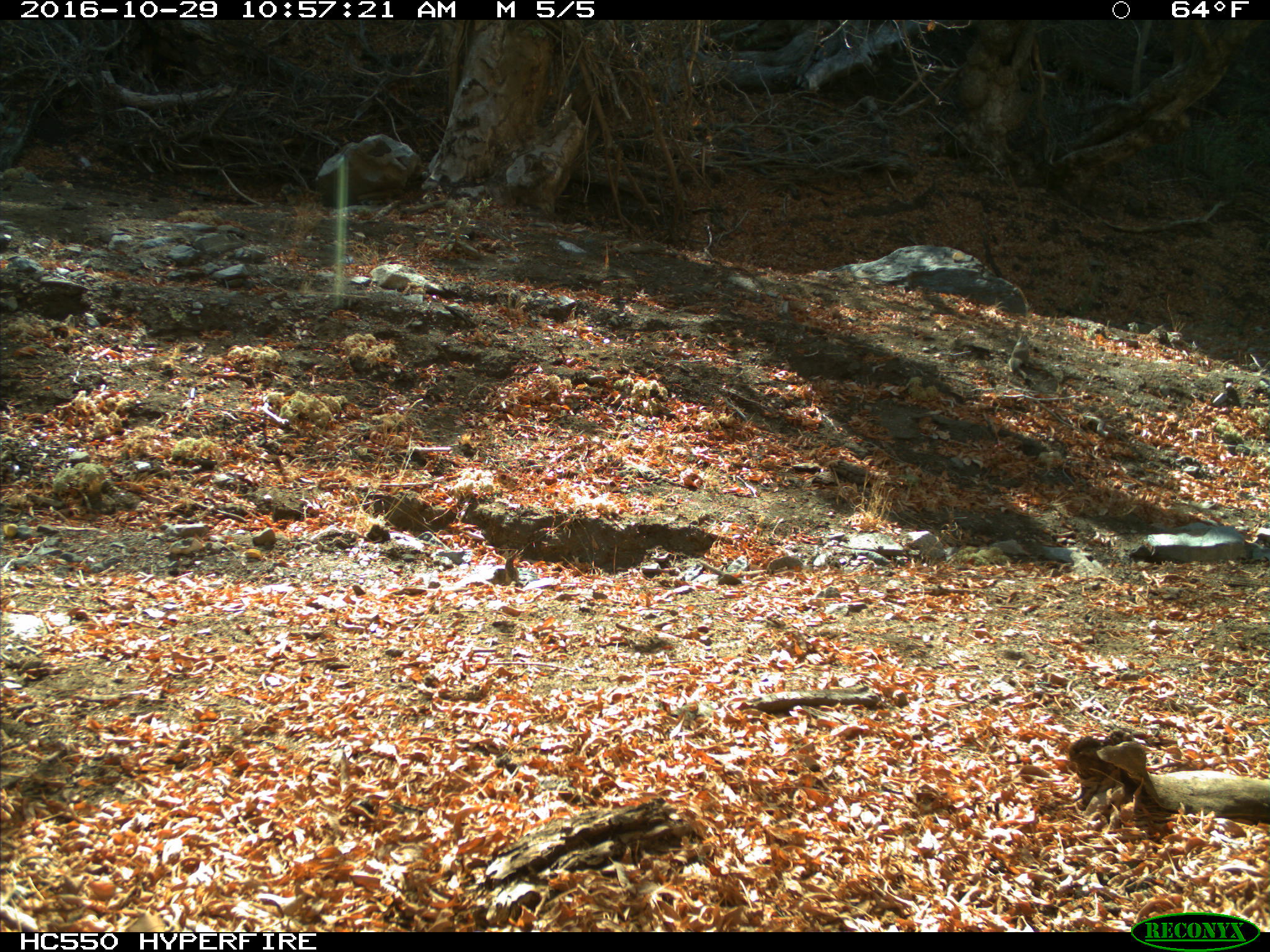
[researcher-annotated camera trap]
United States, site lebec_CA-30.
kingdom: Animalia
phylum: Chordata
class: Mammalia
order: Rodentia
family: Sciuridae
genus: Otospermophilus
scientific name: Otospermophilus beecheyi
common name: california ground squirrel